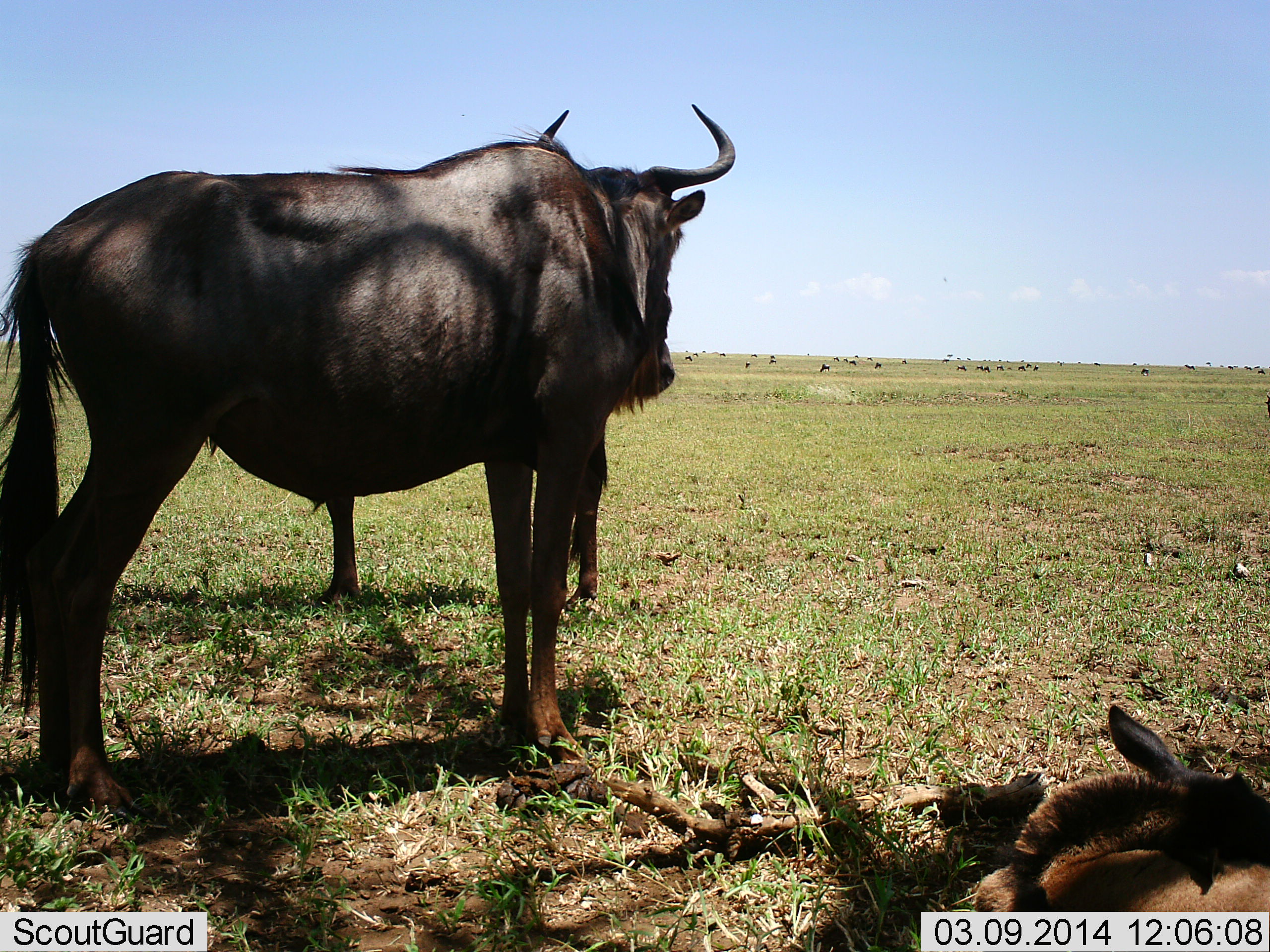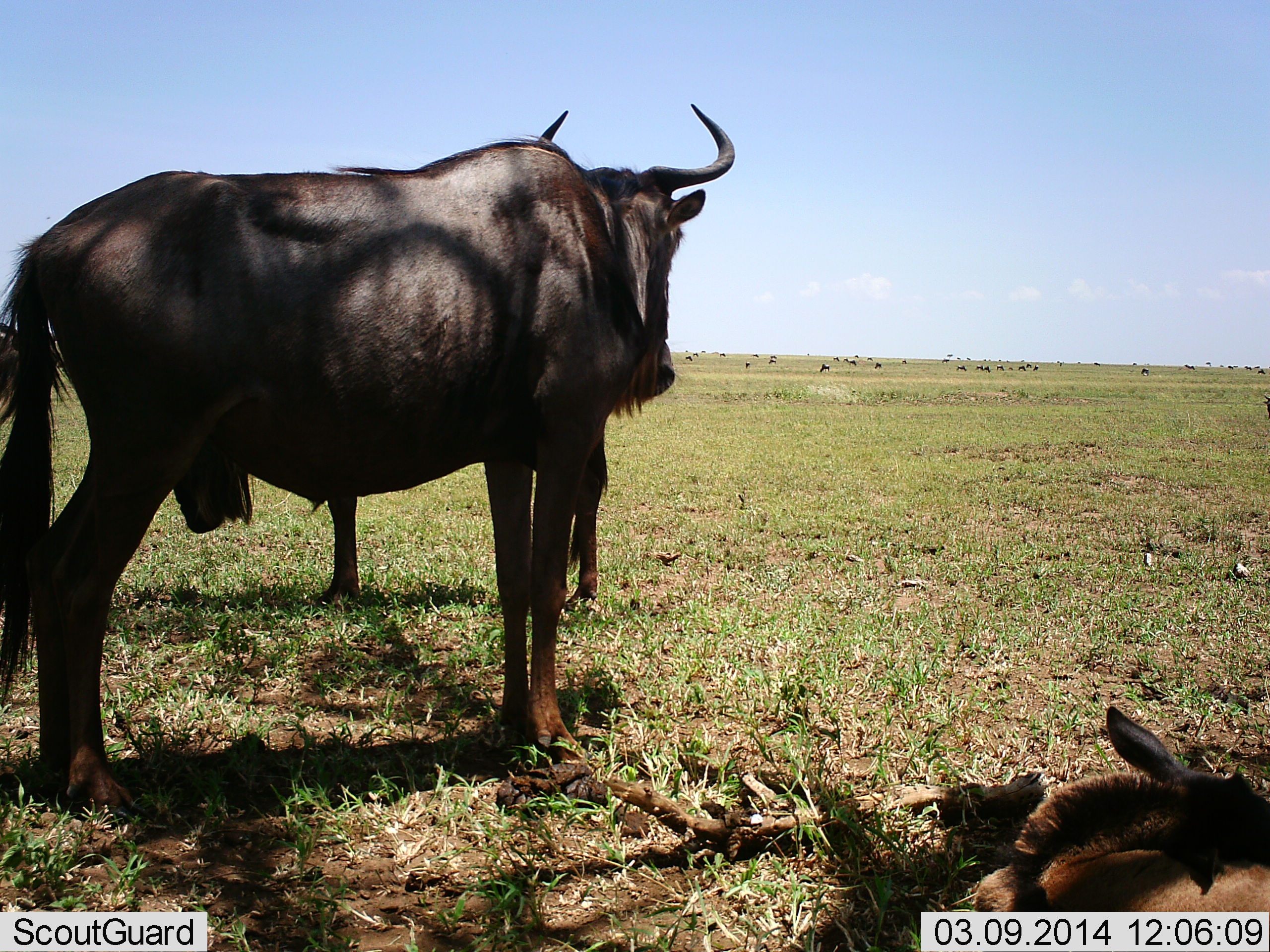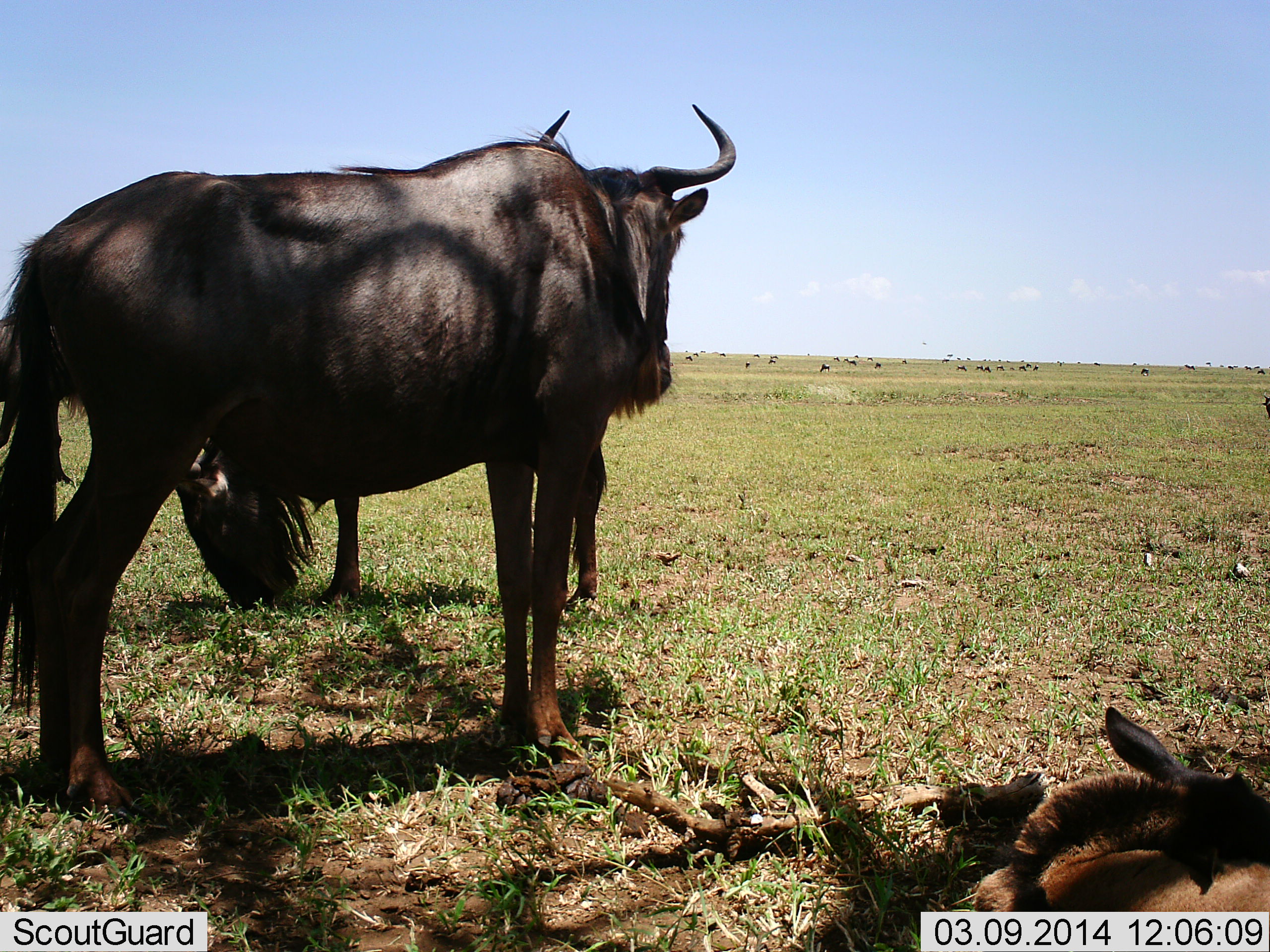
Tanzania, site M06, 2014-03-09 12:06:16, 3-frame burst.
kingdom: Animalia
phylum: Chordata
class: Mammalia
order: Artiodactyla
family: Bovidae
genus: Connochaetes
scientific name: Connochaetes taurinus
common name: blue wildebeest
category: wildebeest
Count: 3.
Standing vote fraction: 81%.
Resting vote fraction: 78%.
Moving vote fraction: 3%.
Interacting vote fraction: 0%.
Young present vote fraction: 30%.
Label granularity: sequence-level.